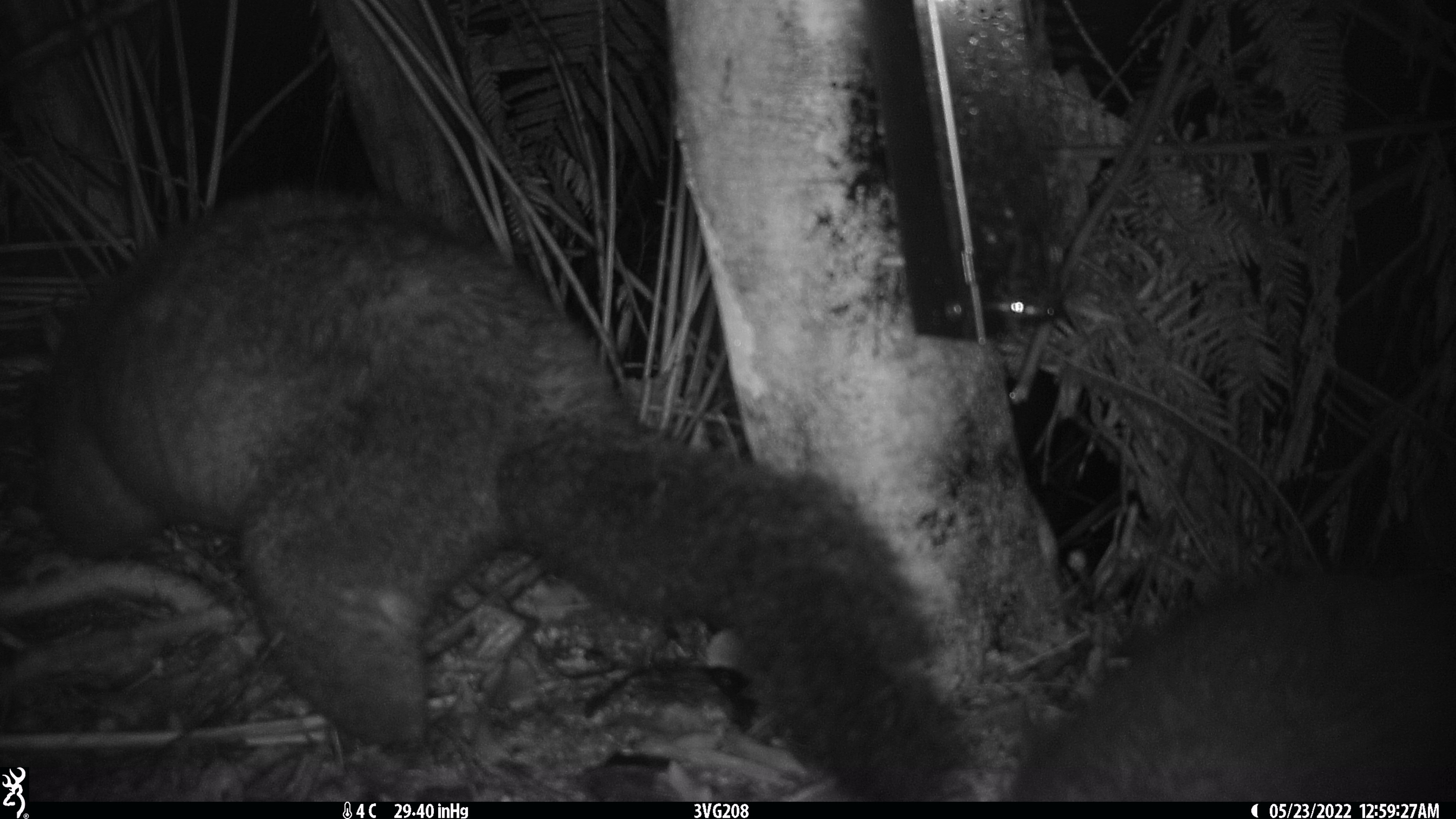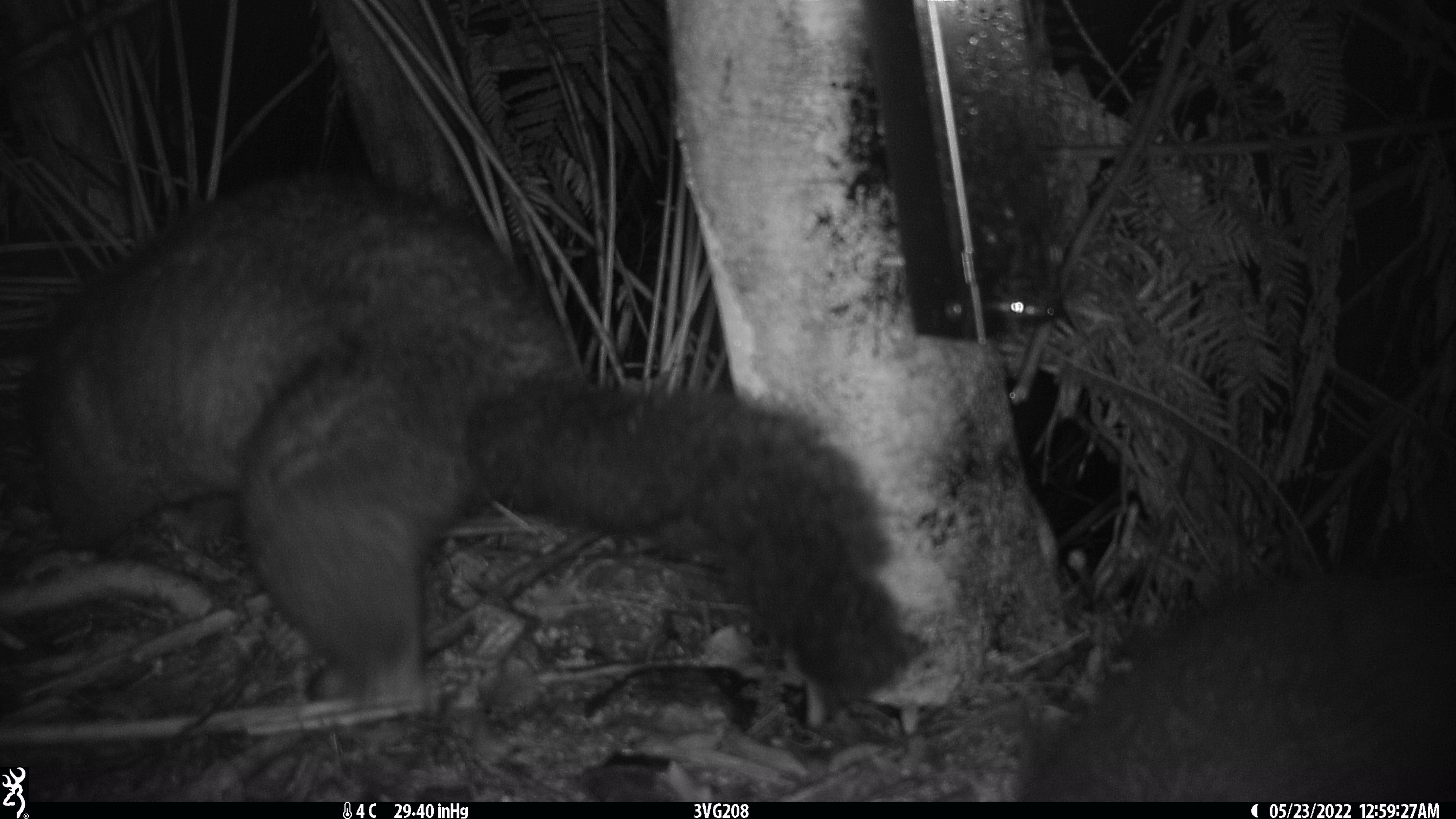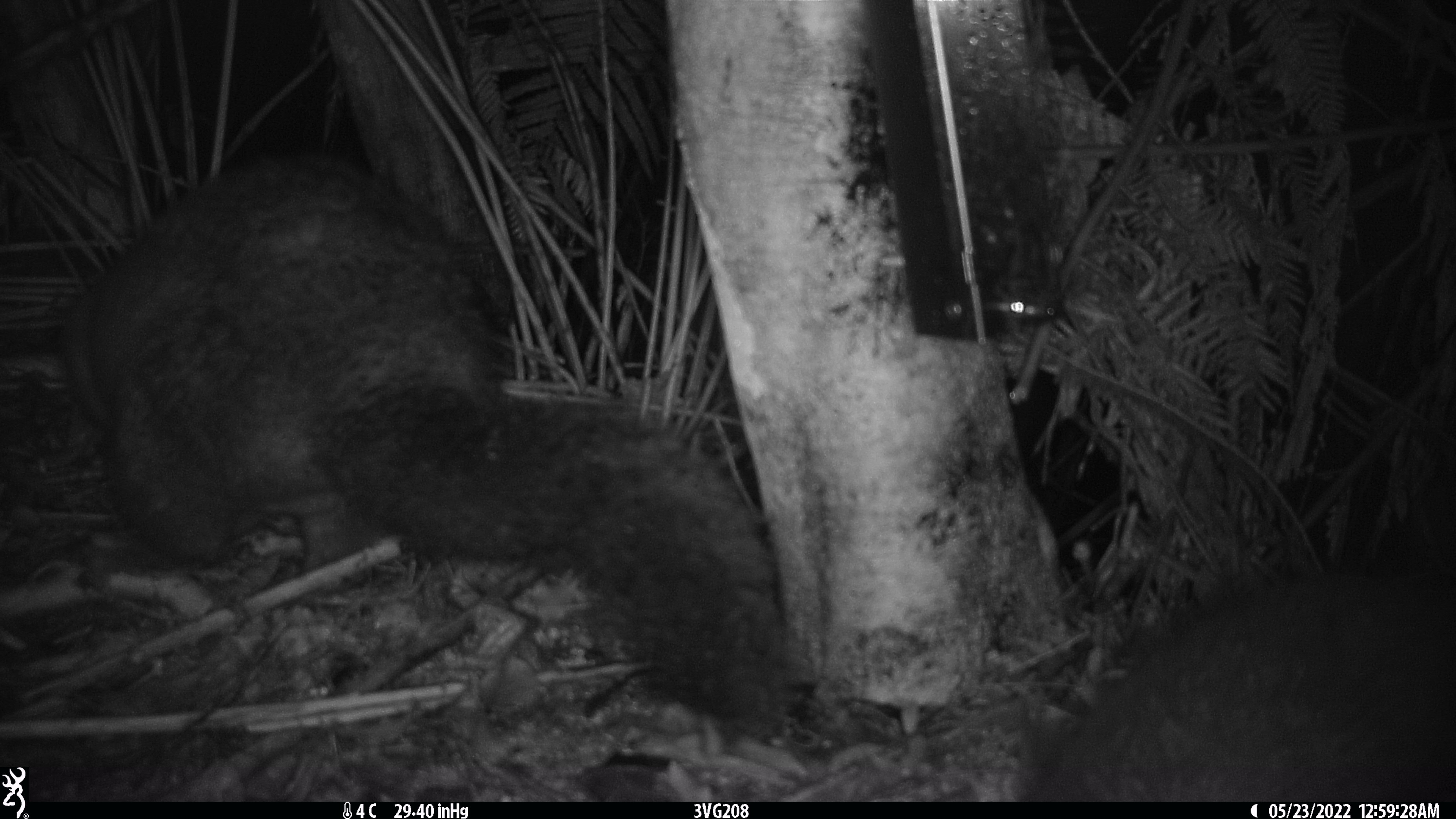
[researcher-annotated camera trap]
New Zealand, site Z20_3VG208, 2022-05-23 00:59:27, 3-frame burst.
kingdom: Animalia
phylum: Chordata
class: Mammalia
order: Diprotodontia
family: Phalangeridae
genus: Trichosurus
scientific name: Trichosurus vulpecula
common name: common brushtail possum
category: possum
Possum (common brushtail possum) (Trichosurus vulpecula).